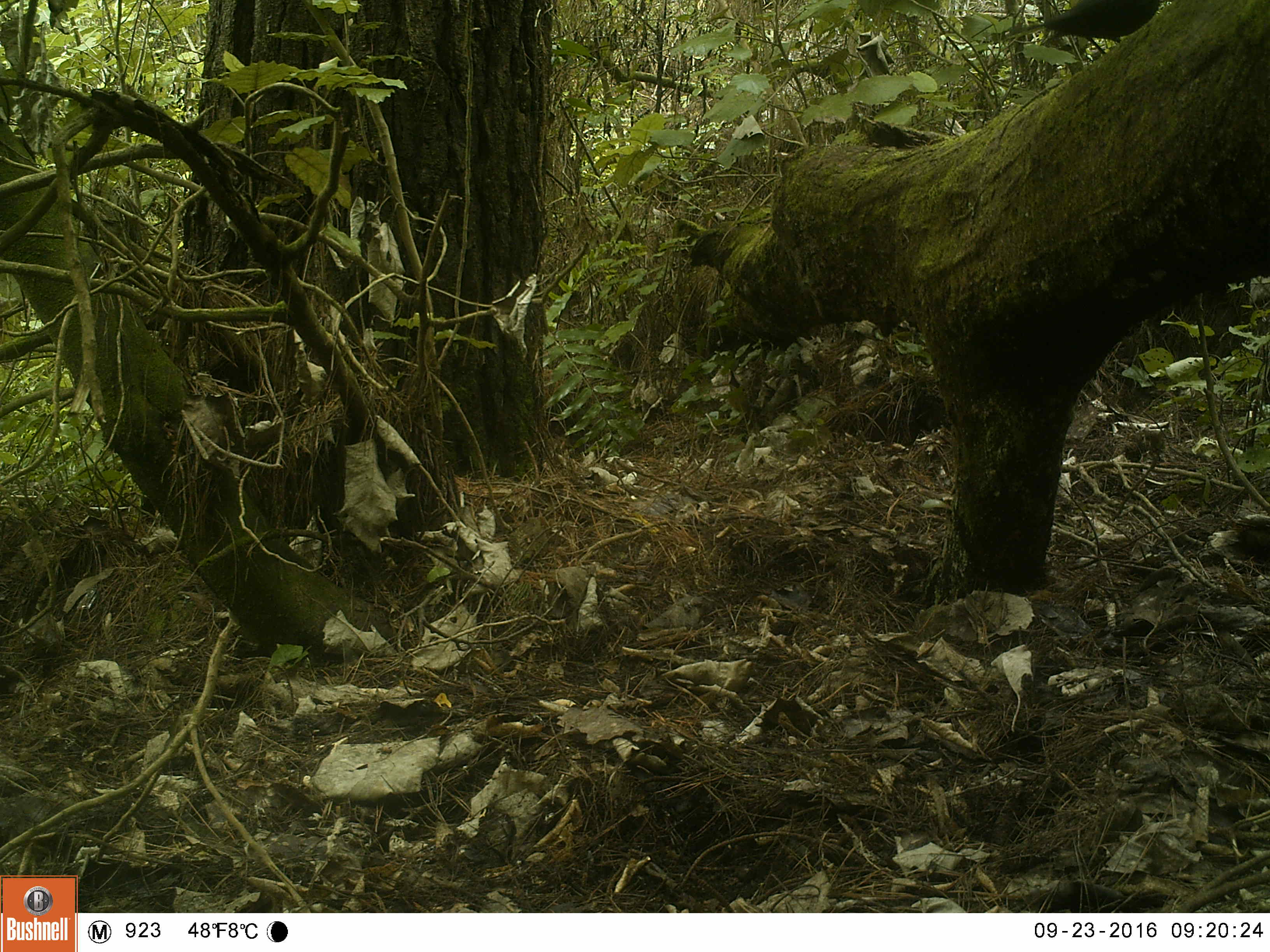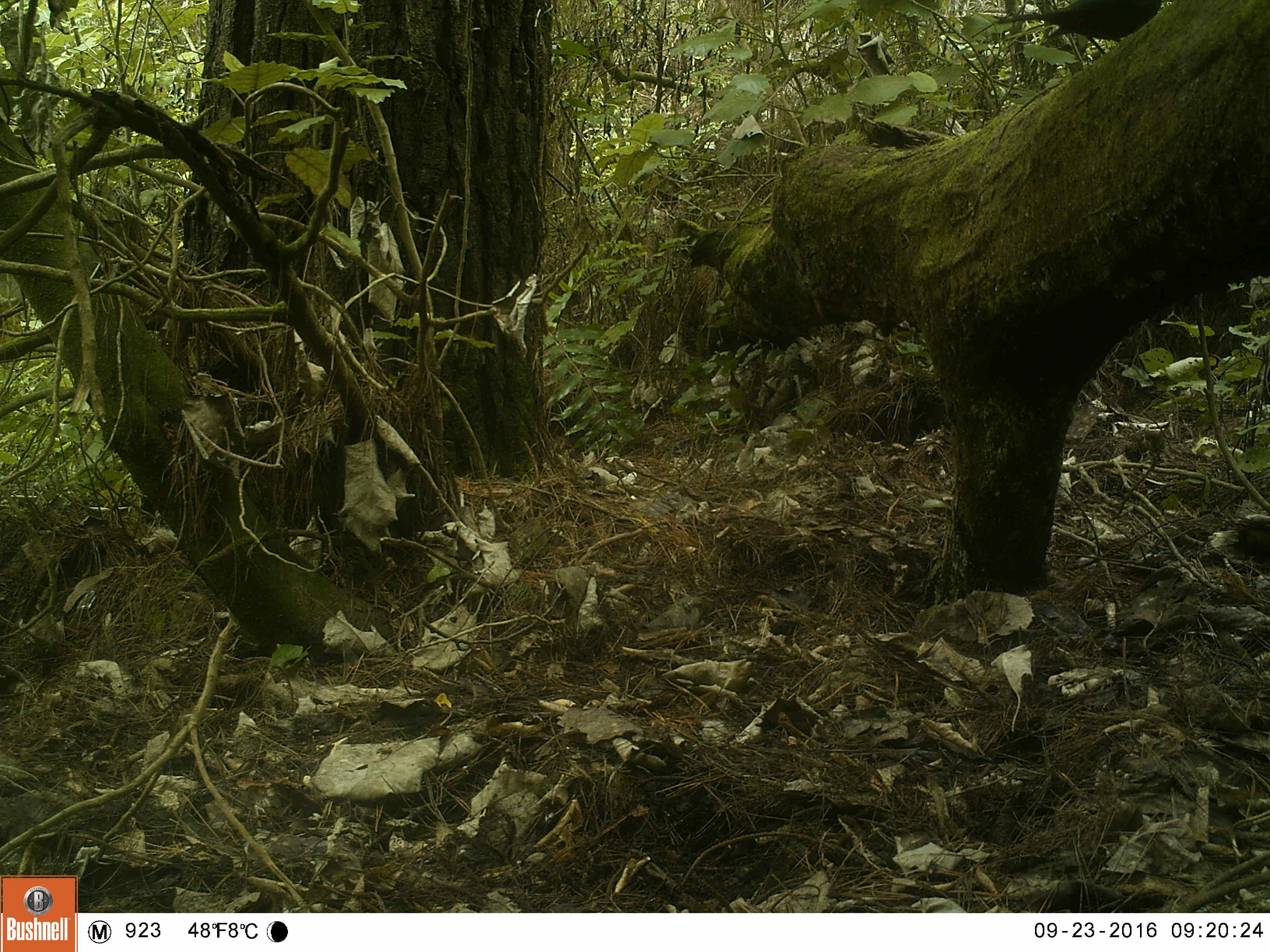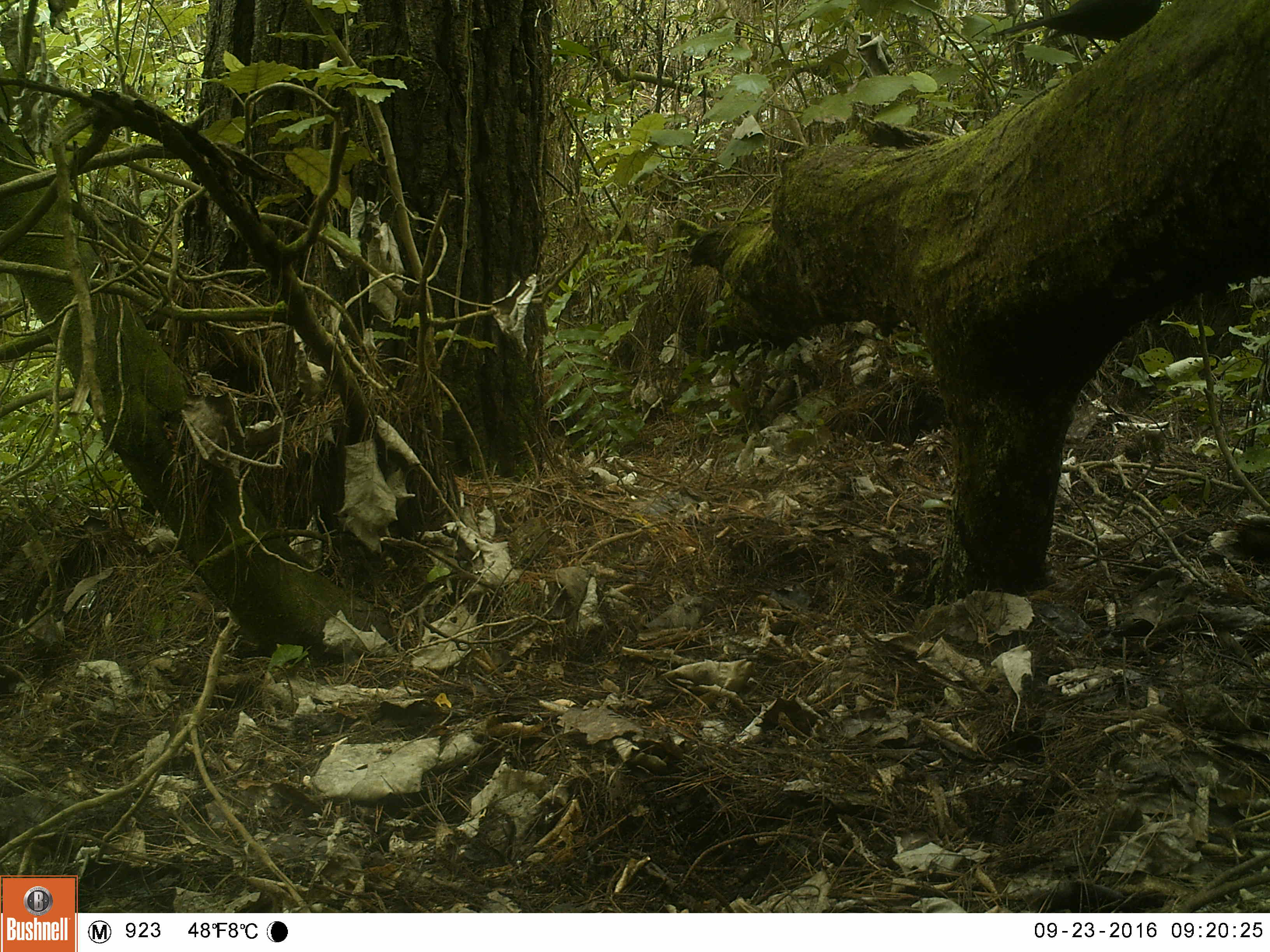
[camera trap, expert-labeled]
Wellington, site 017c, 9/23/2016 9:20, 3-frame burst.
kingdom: Animalia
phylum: Chordata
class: Aves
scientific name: Aves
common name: bird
Bird (Aves).